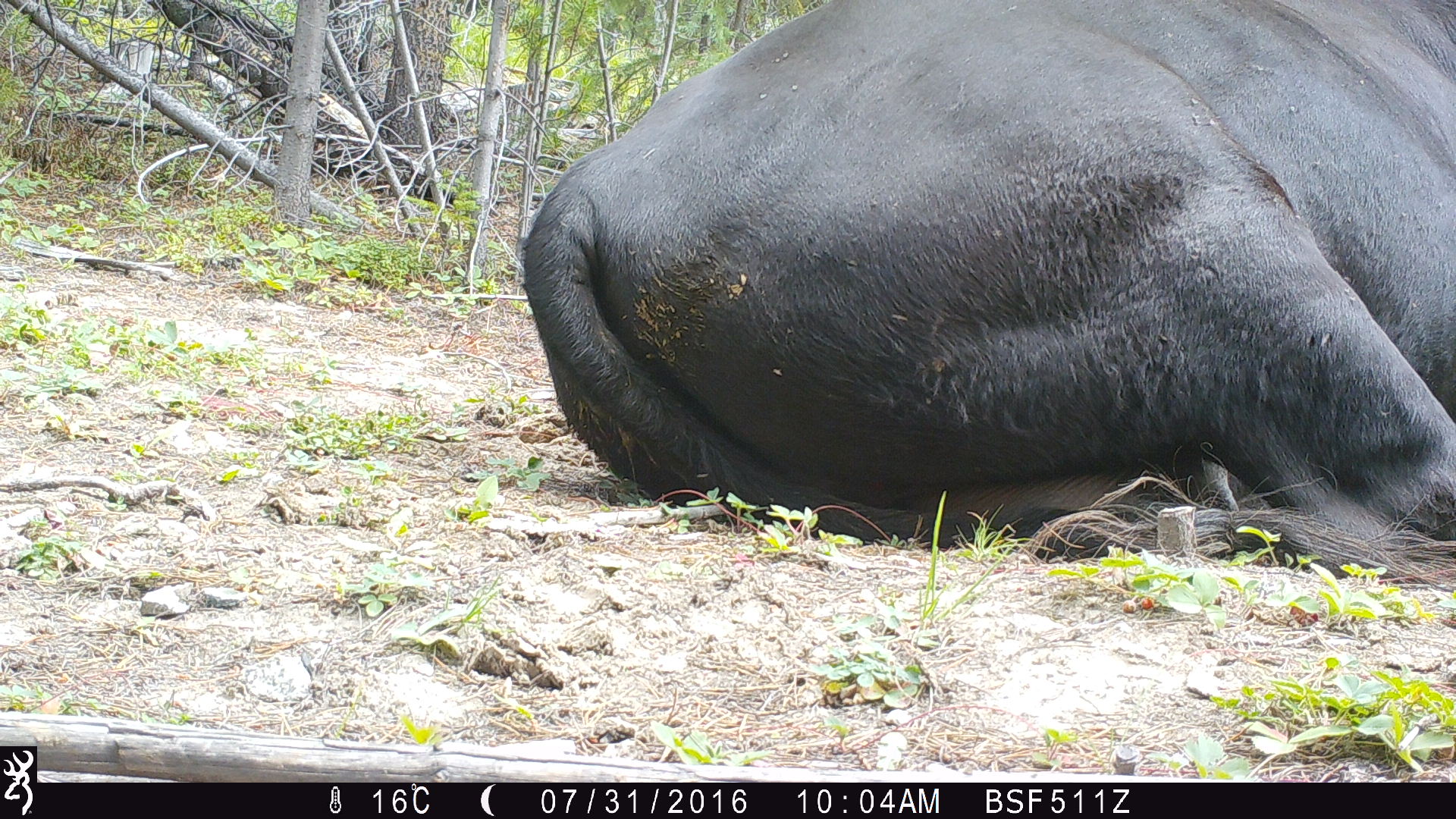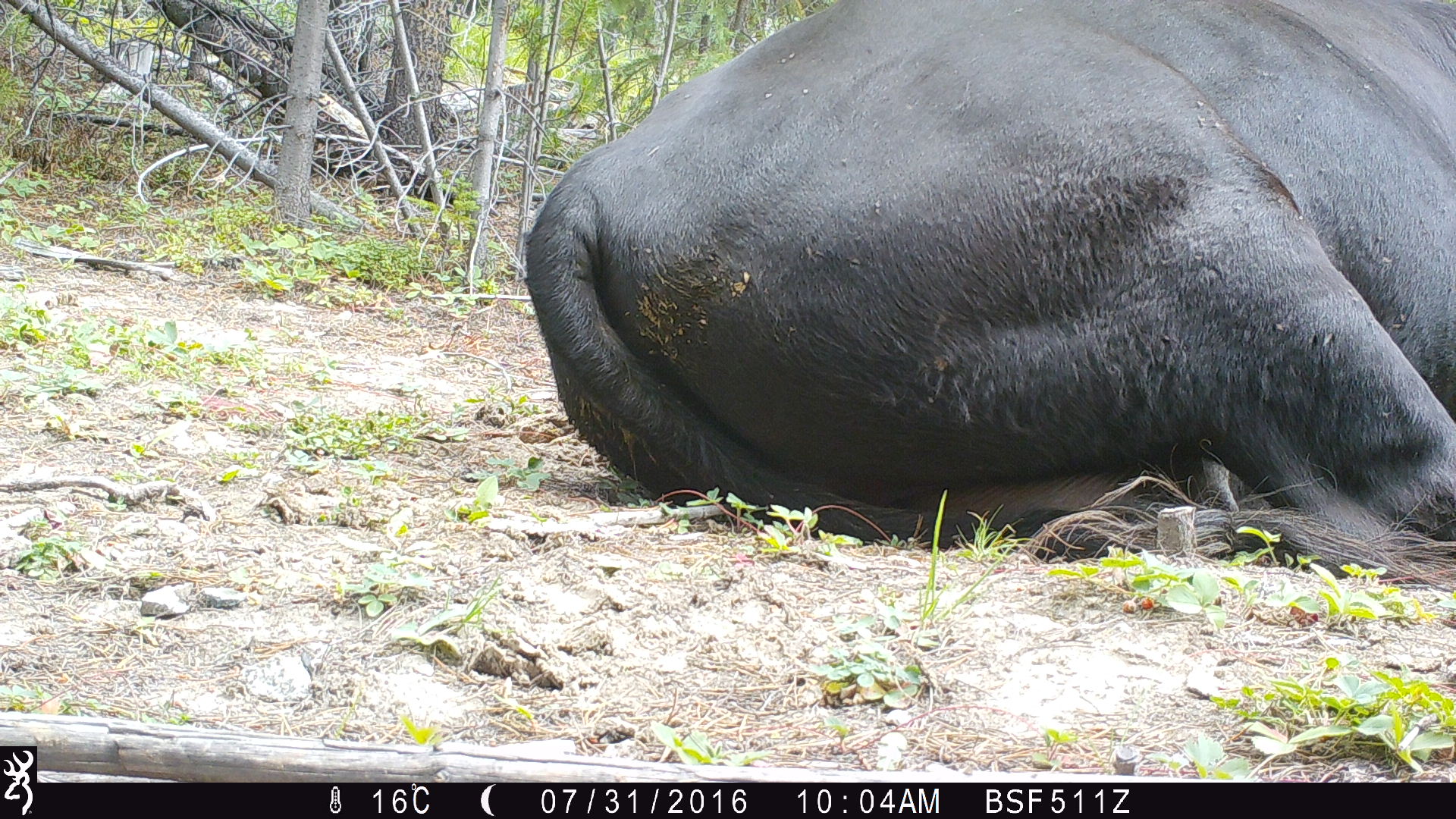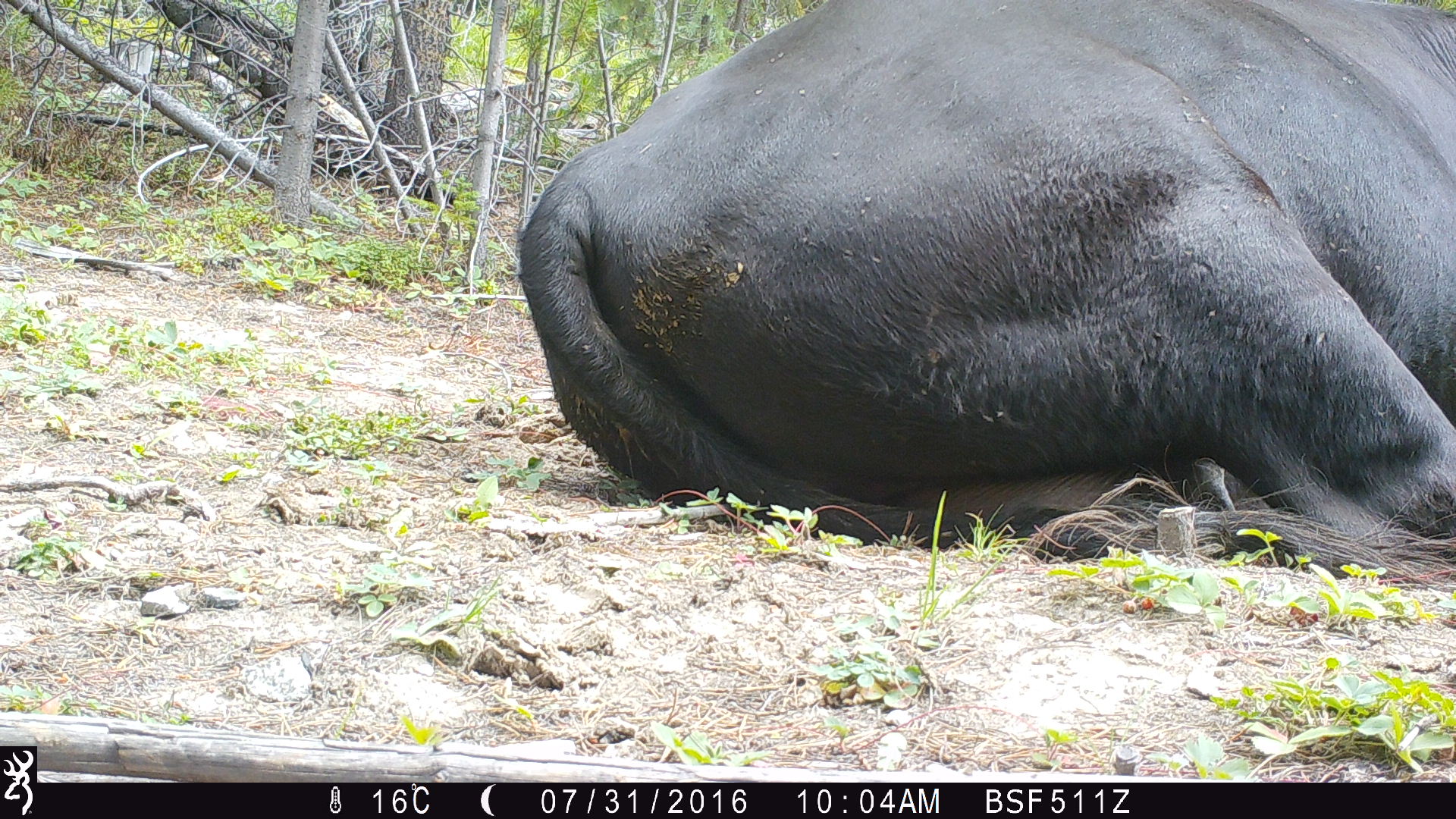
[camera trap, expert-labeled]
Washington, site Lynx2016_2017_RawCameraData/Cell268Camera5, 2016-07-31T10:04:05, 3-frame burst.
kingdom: Animalia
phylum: Chordata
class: Mammalia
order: Artiodactyla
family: Bovidae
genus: Bos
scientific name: Bos taurus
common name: domestic cattle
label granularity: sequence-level